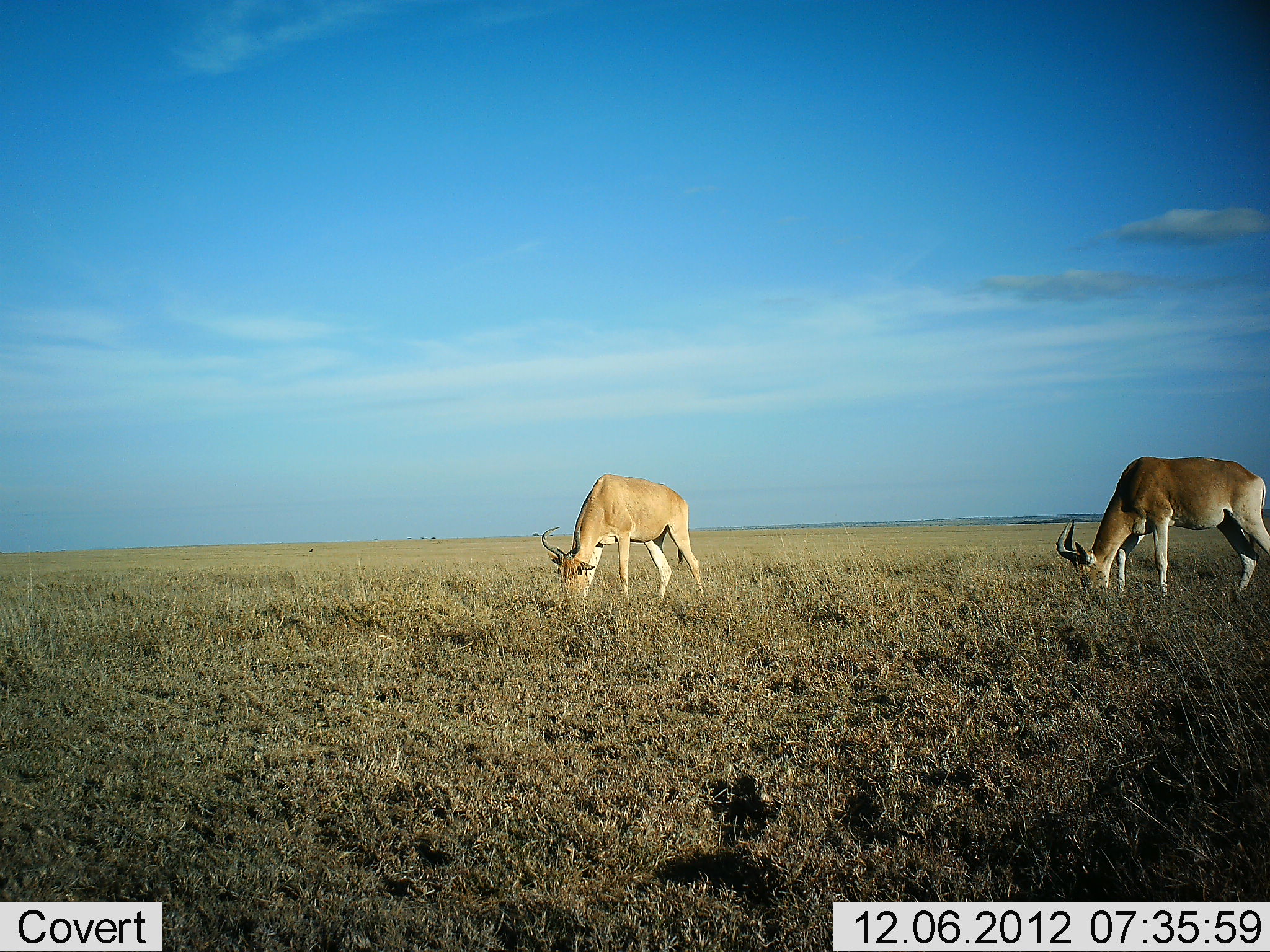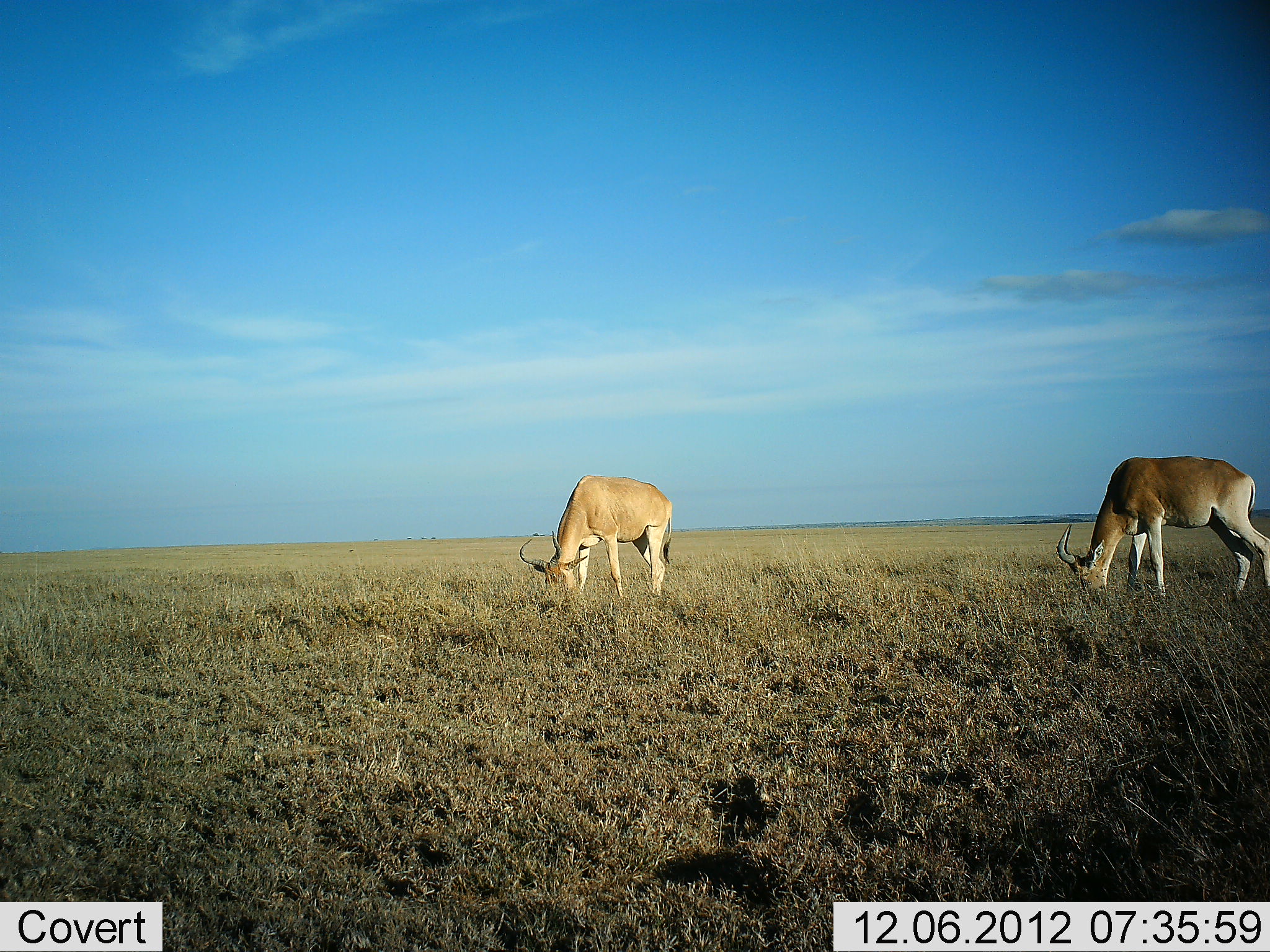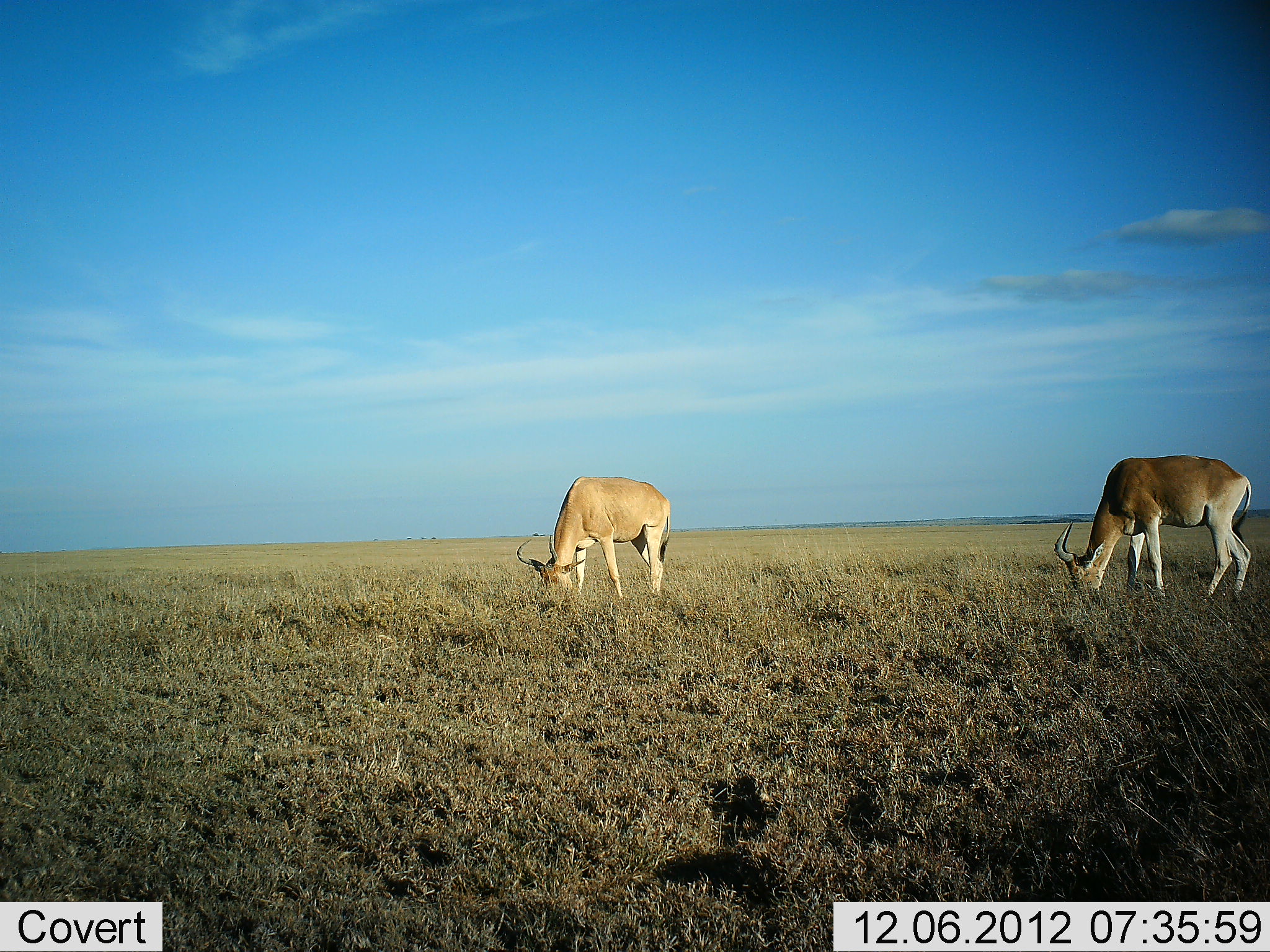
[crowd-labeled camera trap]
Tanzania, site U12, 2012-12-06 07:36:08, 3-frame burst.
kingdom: Animalia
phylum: Chordata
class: Mammalia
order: Artiodactyla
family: Bovidae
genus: Alcelaphus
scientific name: Alcelaphus buselaphus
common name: hartebeest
Hartebeest (Alcelaphus buselaphus), count 2. Behavior (volunteer vote fractions): standing 30%, resting 0%, moving 10%, interacting 0%. Young present (vote fraction): 0%. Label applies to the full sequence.